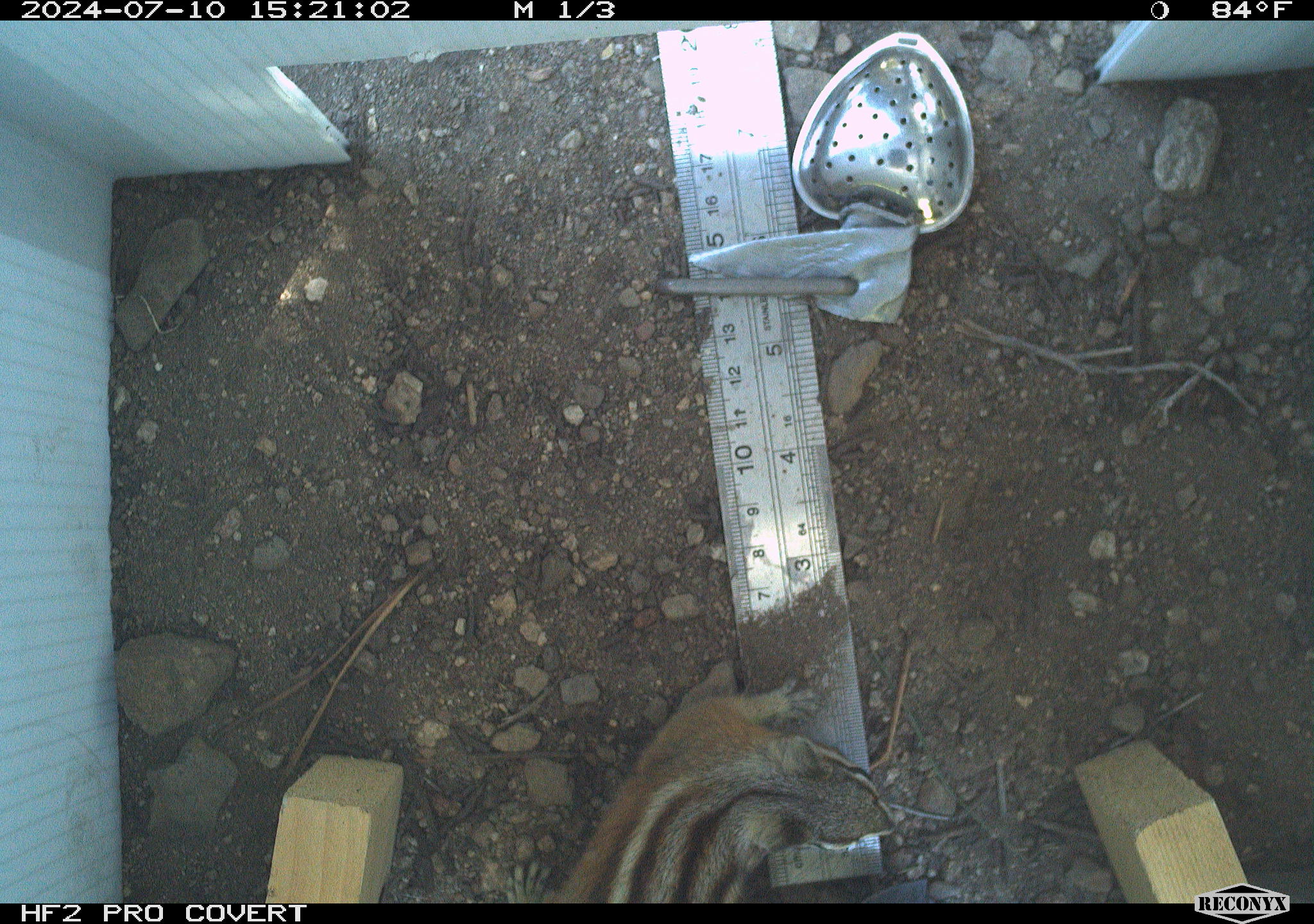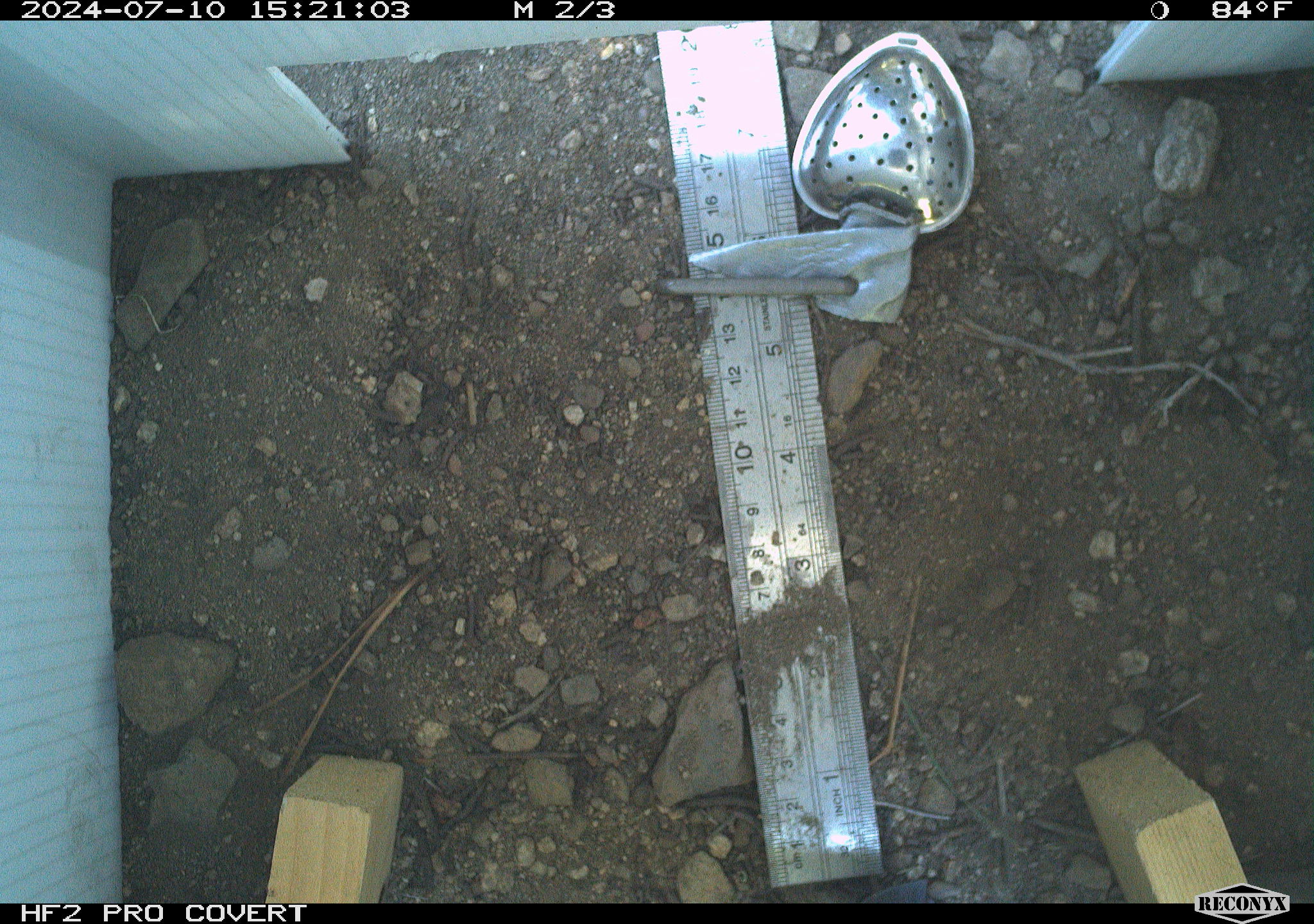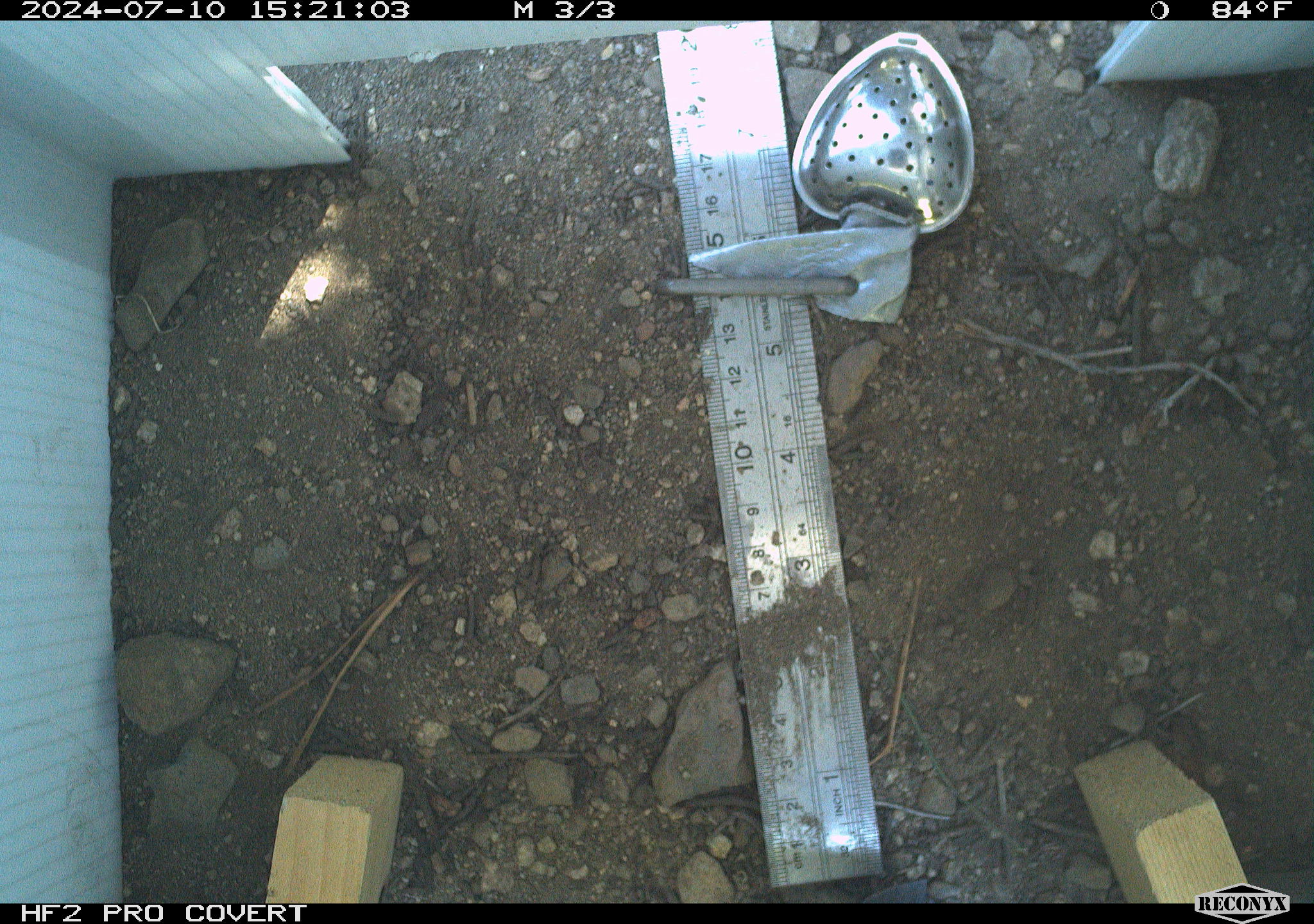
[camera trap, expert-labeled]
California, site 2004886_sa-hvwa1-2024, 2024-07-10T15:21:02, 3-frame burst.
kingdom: Animalia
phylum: Chordata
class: Mammalia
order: Rodentia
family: Sciuridae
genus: Neotamias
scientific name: Neotamias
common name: western chipmunks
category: neotamias species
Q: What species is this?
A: Neotamias species (western chipmunks) (Neotamias).